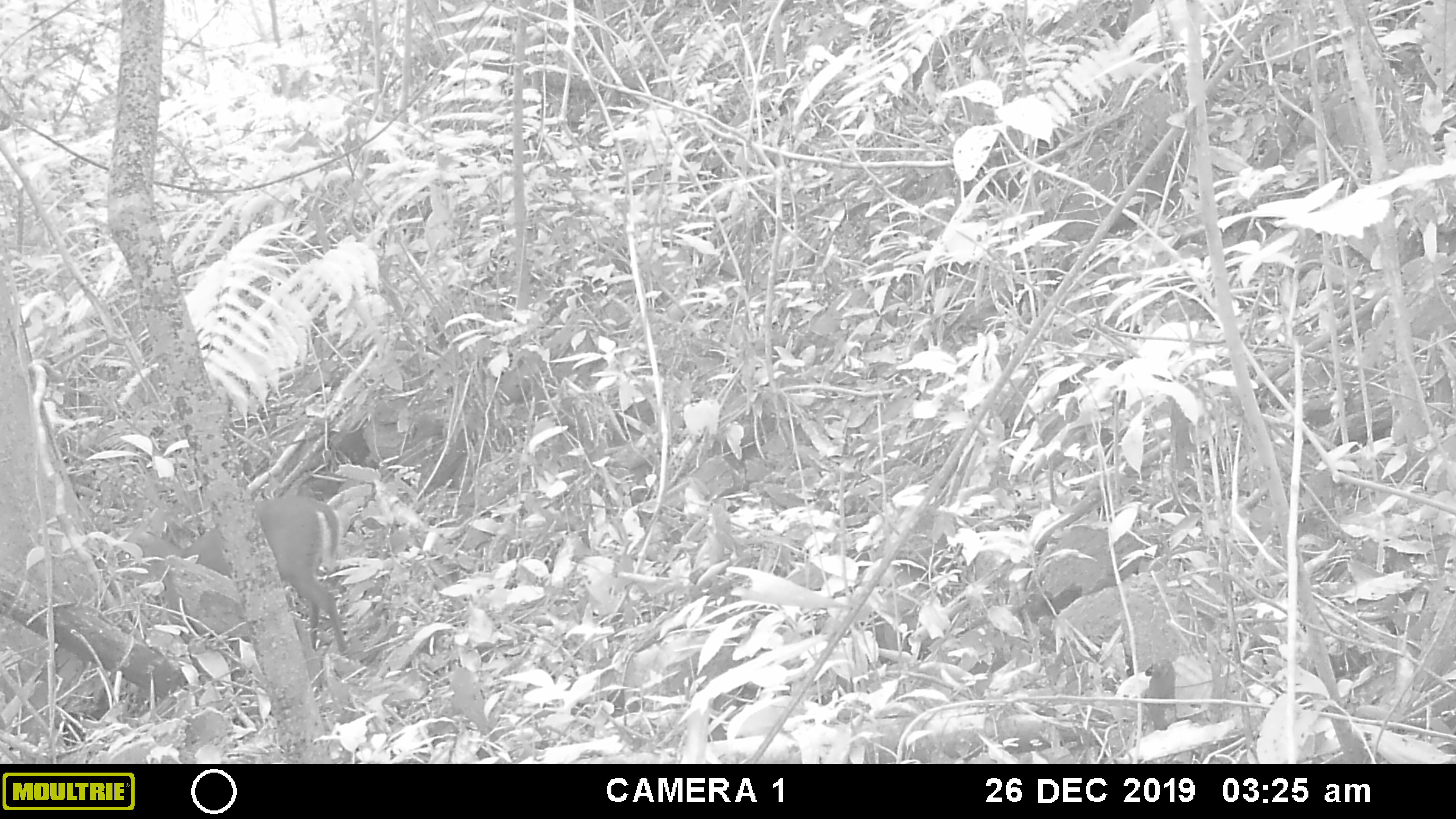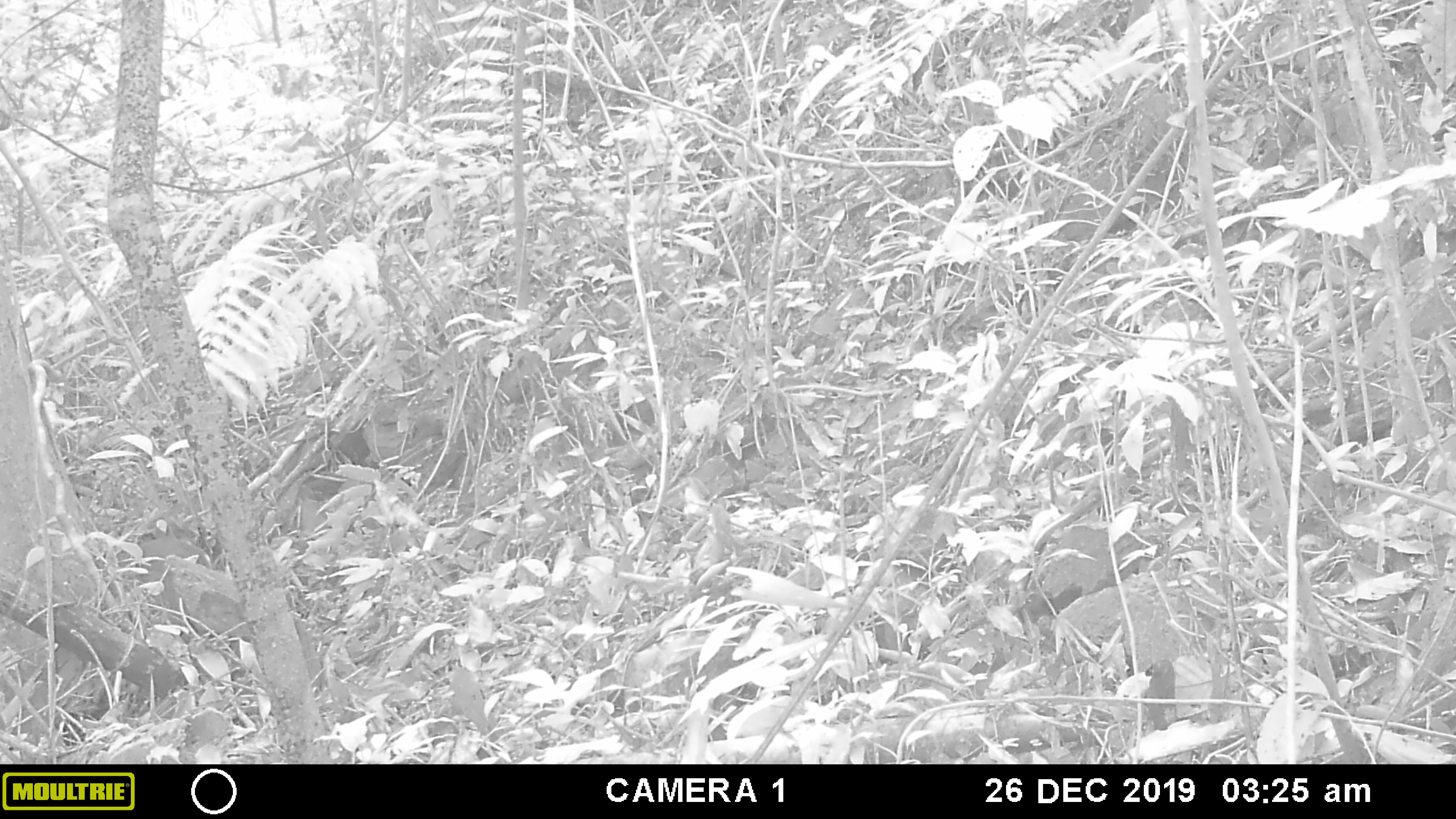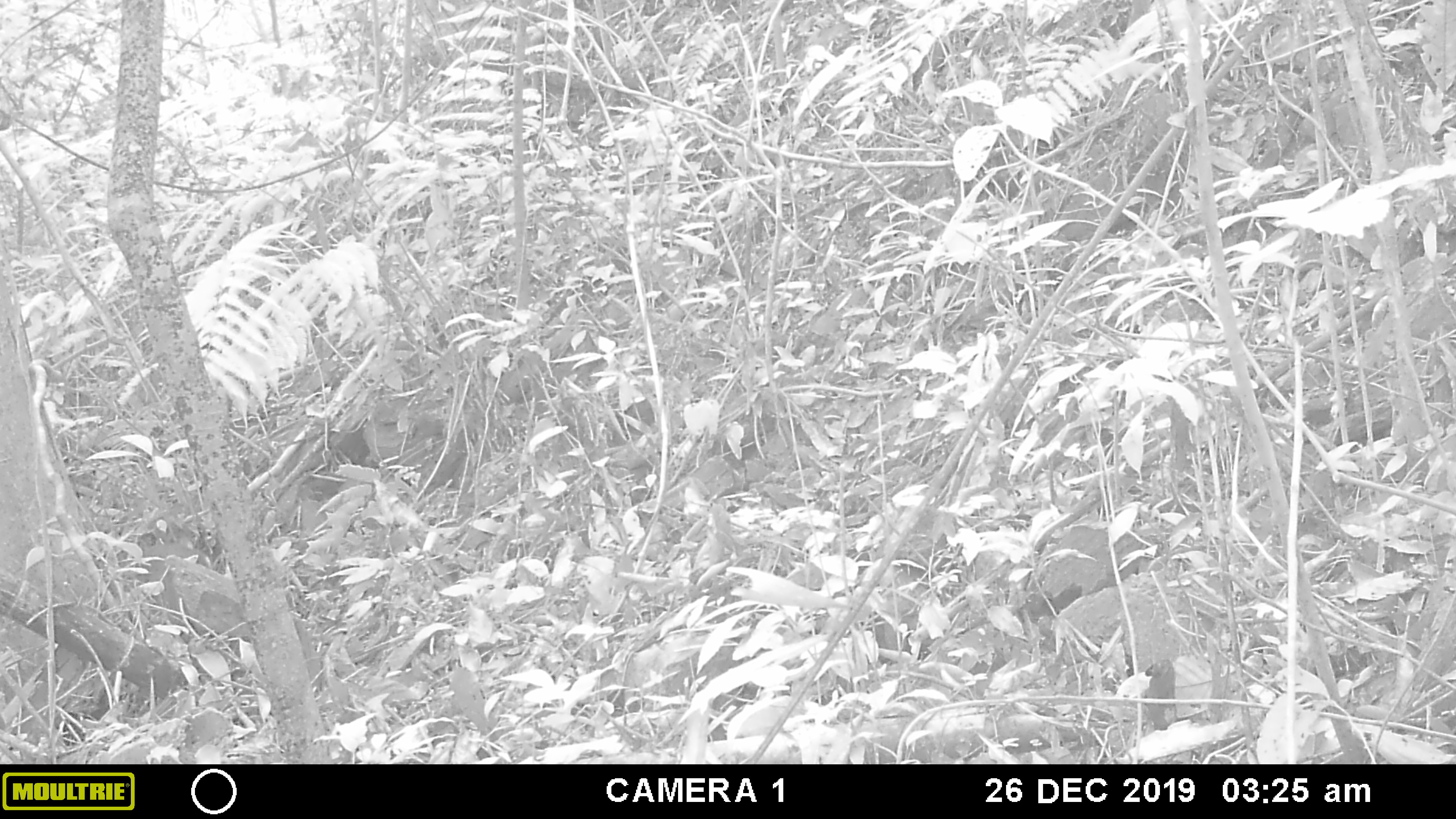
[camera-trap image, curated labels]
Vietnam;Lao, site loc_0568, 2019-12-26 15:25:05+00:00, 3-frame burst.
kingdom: Animalia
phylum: Chordata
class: Mammalia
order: Artiodactyla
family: Cervidae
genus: Muntiacus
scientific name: Muntiacus rooseveltorum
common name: roosevelt's muntjac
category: roosevelts muntjac group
Roosevelts muntjac group (roosevelt's muntjac) (Muntiacus rooseveltorum). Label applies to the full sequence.